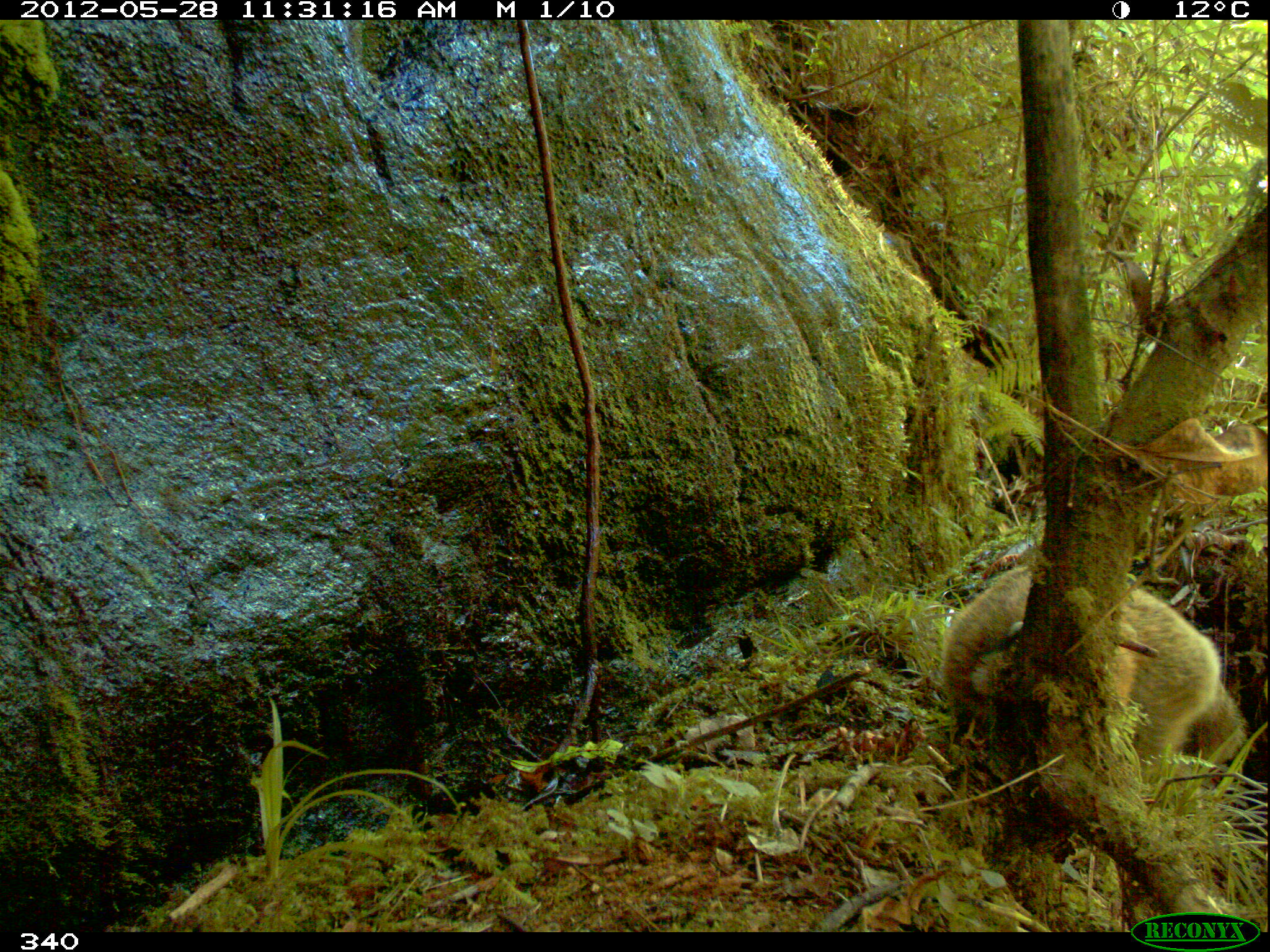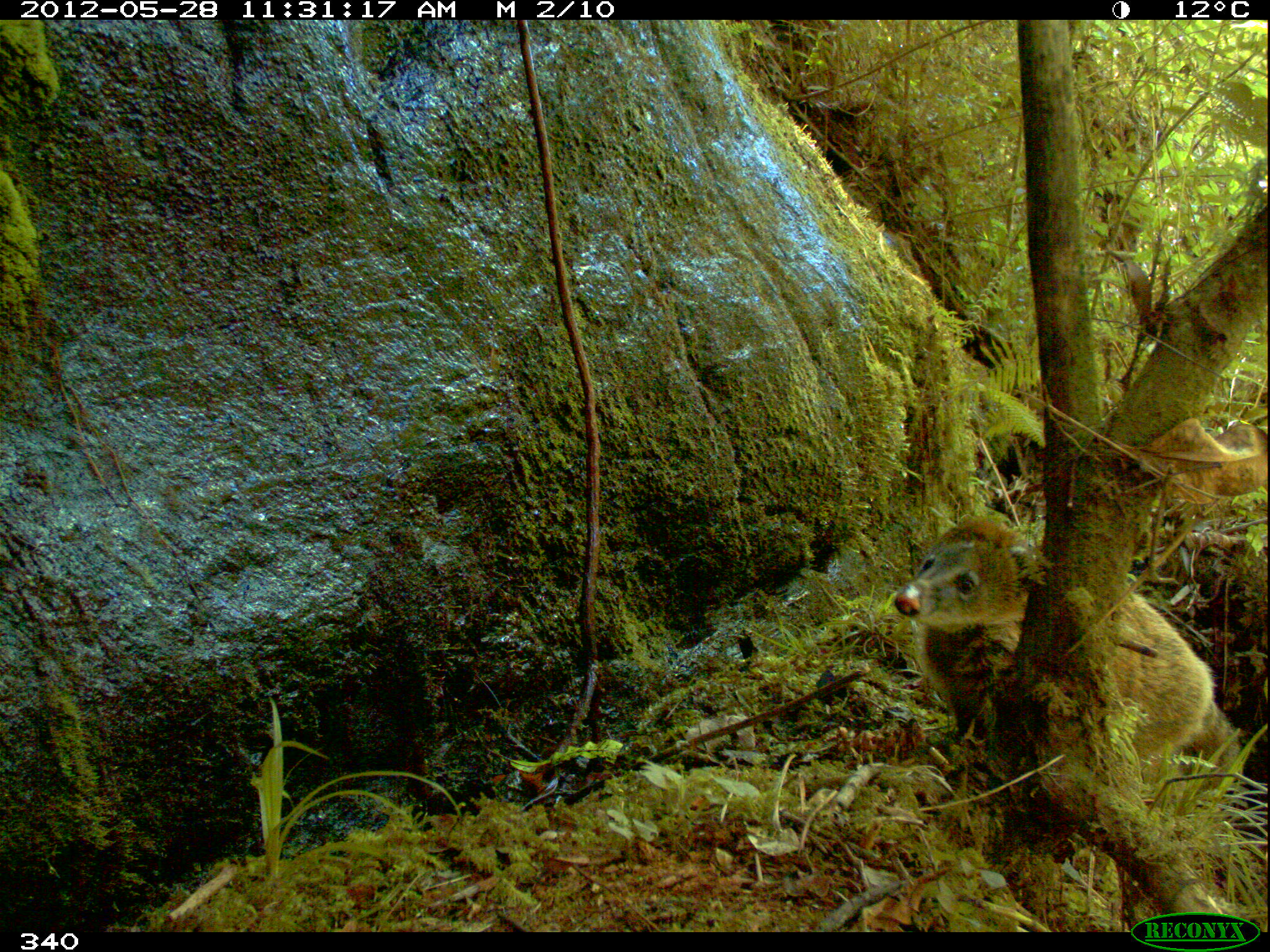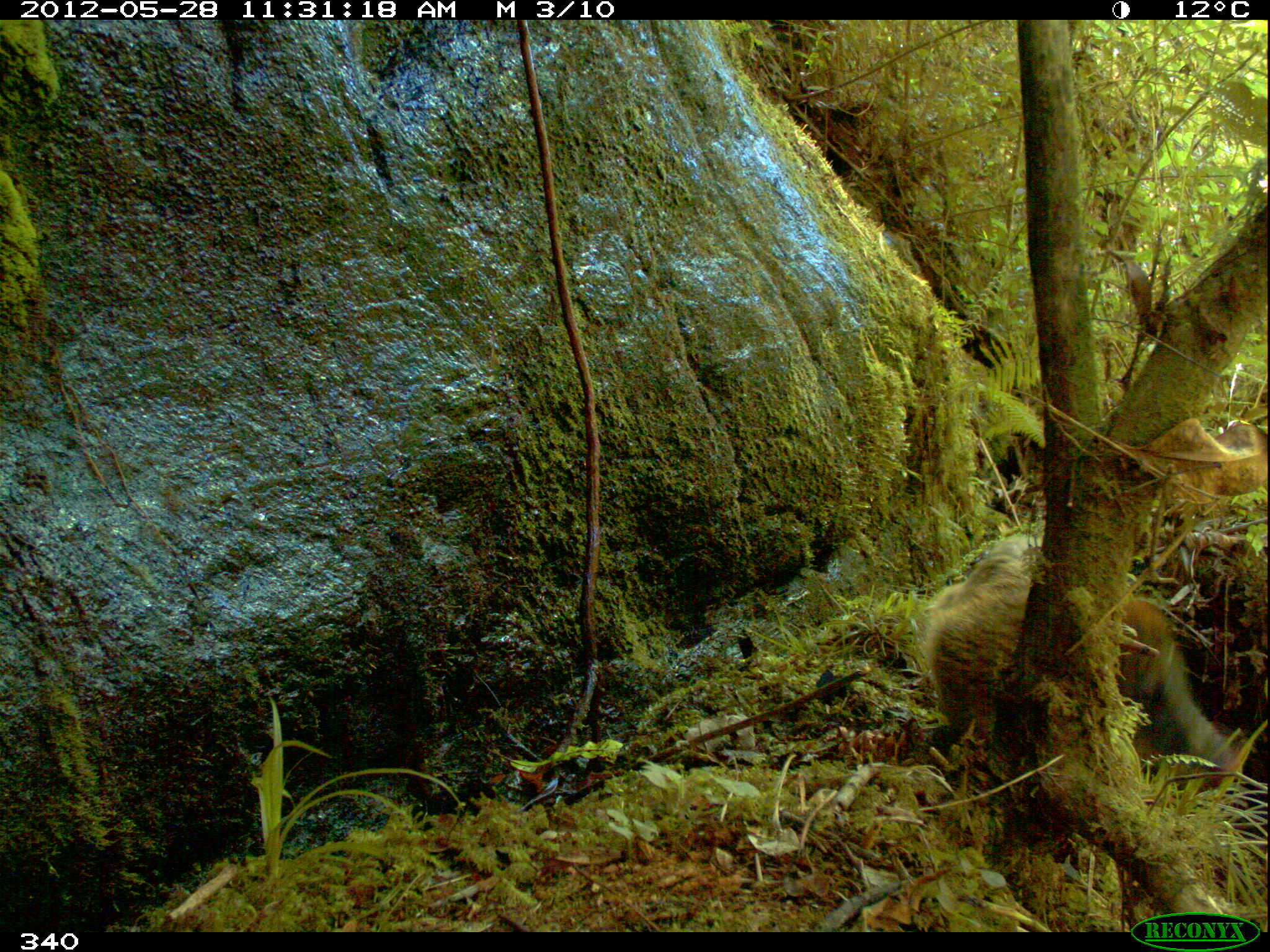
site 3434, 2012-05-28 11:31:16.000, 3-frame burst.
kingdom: Animalia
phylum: Chordata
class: Mammalia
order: Carnivora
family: Procyonidae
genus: Nasua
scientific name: Nasua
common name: coatis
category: unknown coati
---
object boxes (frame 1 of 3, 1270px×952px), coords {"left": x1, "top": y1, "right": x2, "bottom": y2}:
unknown coati: {"left": 938, "top": 560, "right": 1249, "bottom": 784}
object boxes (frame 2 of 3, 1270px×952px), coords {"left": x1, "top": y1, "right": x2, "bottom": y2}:
unknown coati: {"left": 893, "top": 515, "right": 1244, "bottom": 817}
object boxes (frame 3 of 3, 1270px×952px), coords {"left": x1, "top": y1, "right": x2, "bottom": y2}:
unknown coati: {"left": 924, "top": 533, "right": 1240, "bottom": 791}